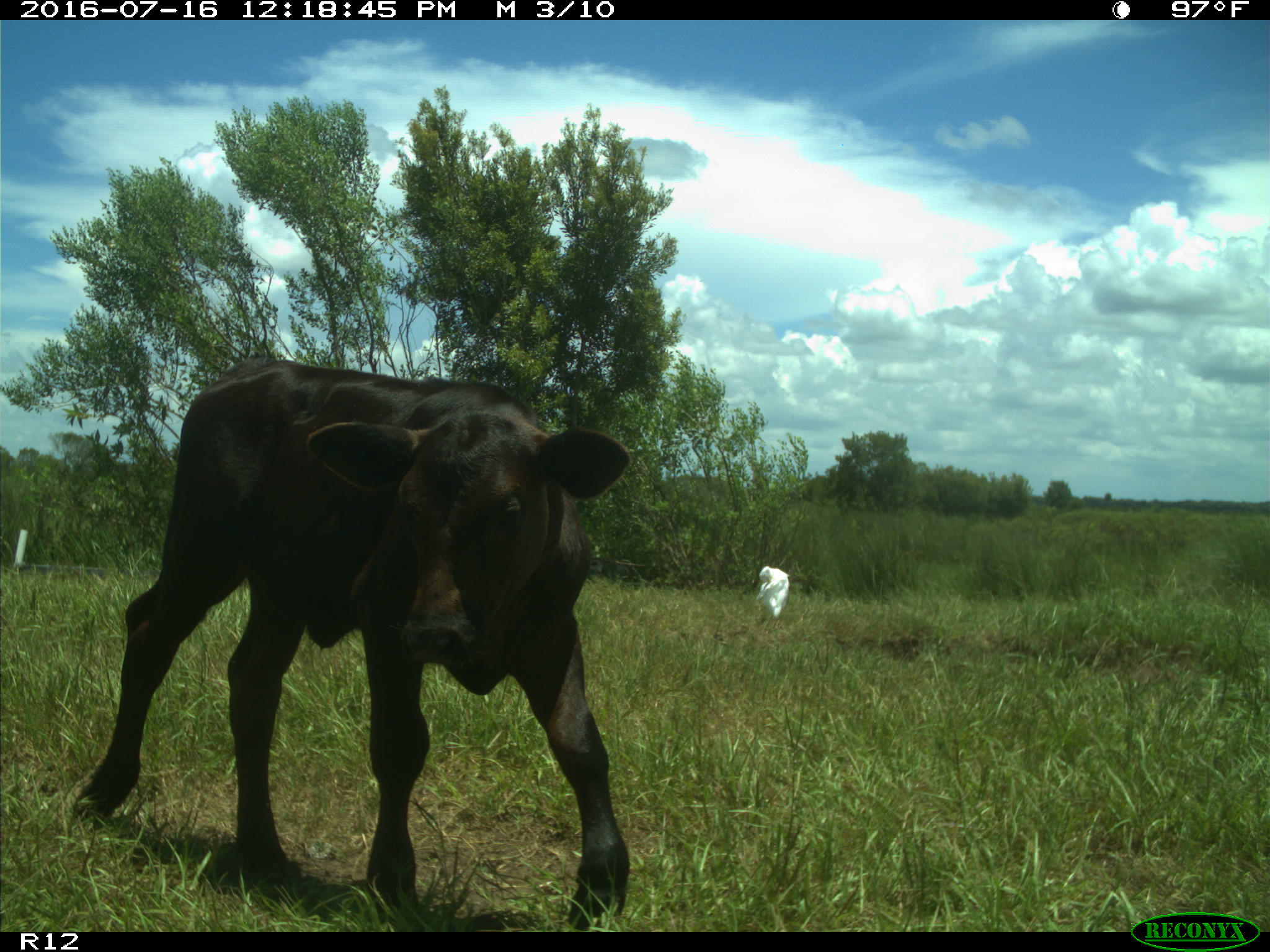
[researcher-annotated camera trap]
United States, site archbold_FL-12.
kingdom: Animalia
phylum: Chordata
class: Mammalia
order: Artiodactyla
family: Bovidae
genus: Bos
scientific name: Bos taurus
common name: domestic cow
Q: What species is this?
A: Bos taurus (domestic cow).